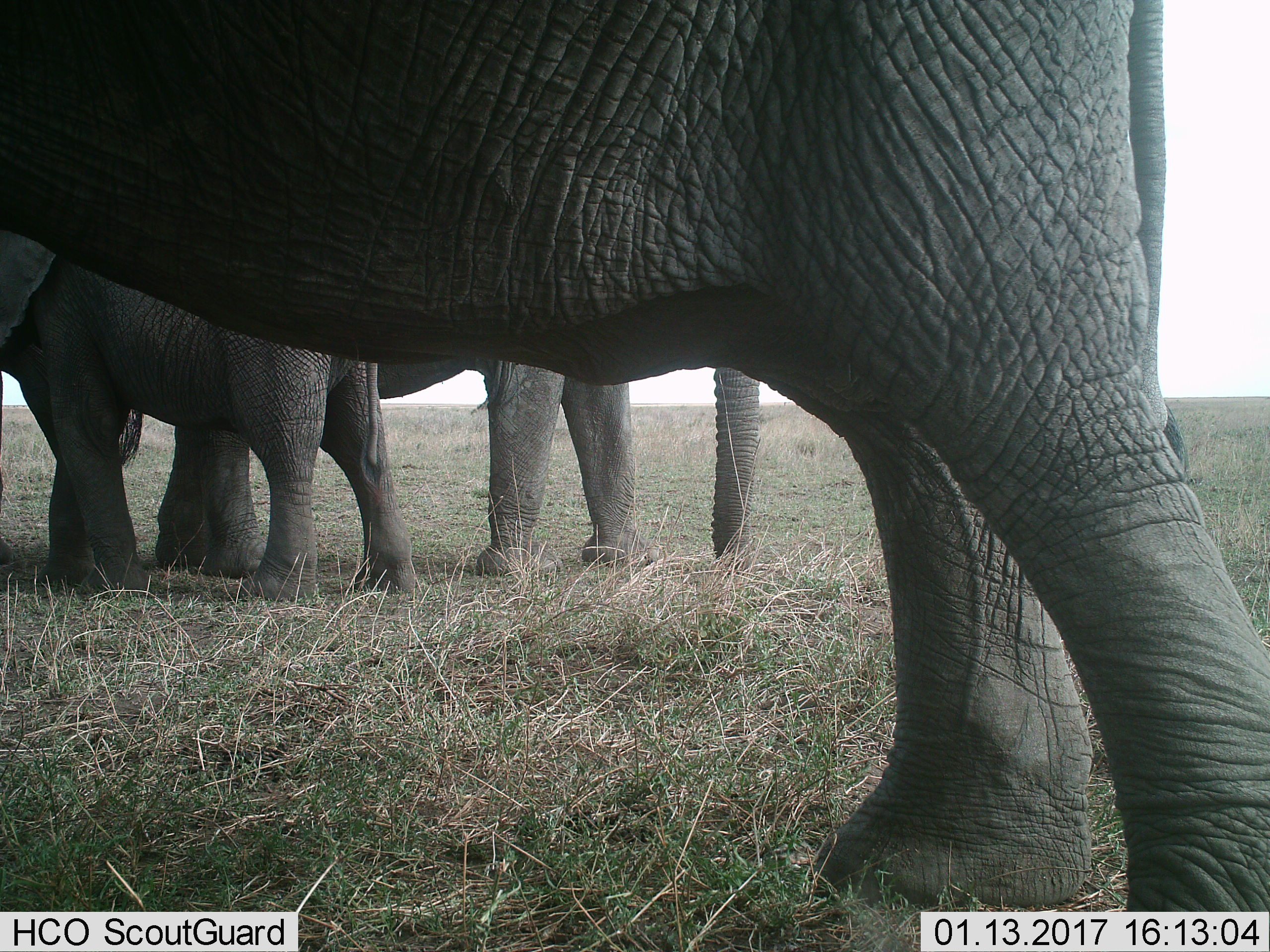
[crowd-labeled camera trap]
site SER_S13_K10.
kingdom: Animalia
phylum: Chordata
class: Mammalia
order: Proboscidea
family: Elephantidae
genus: Loxodonta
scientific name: Loxodonta africana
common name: african bush elephant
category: elephant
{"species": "elephant (african bush elephant) (Loxodonta africana)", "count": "3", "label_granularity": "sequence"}